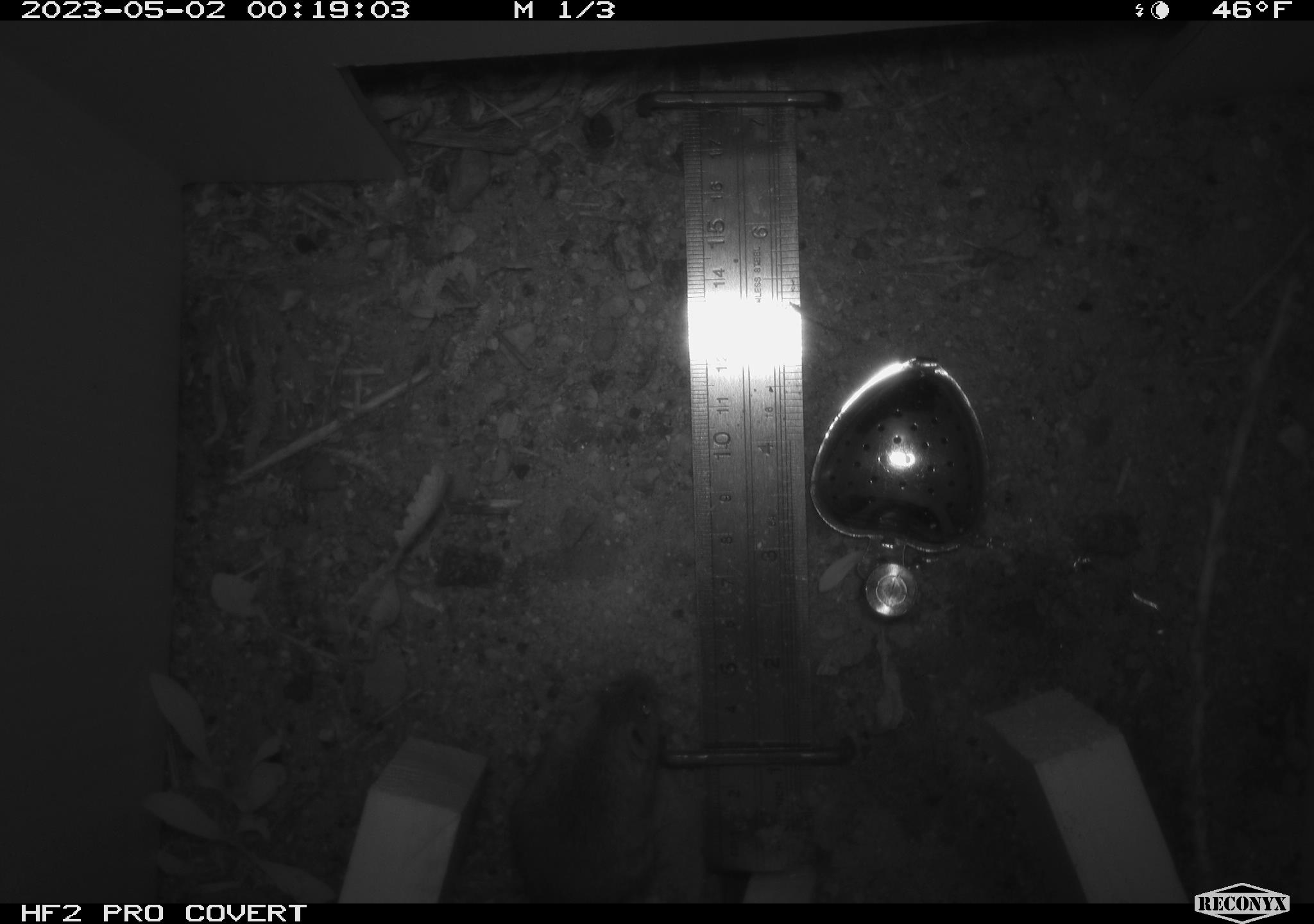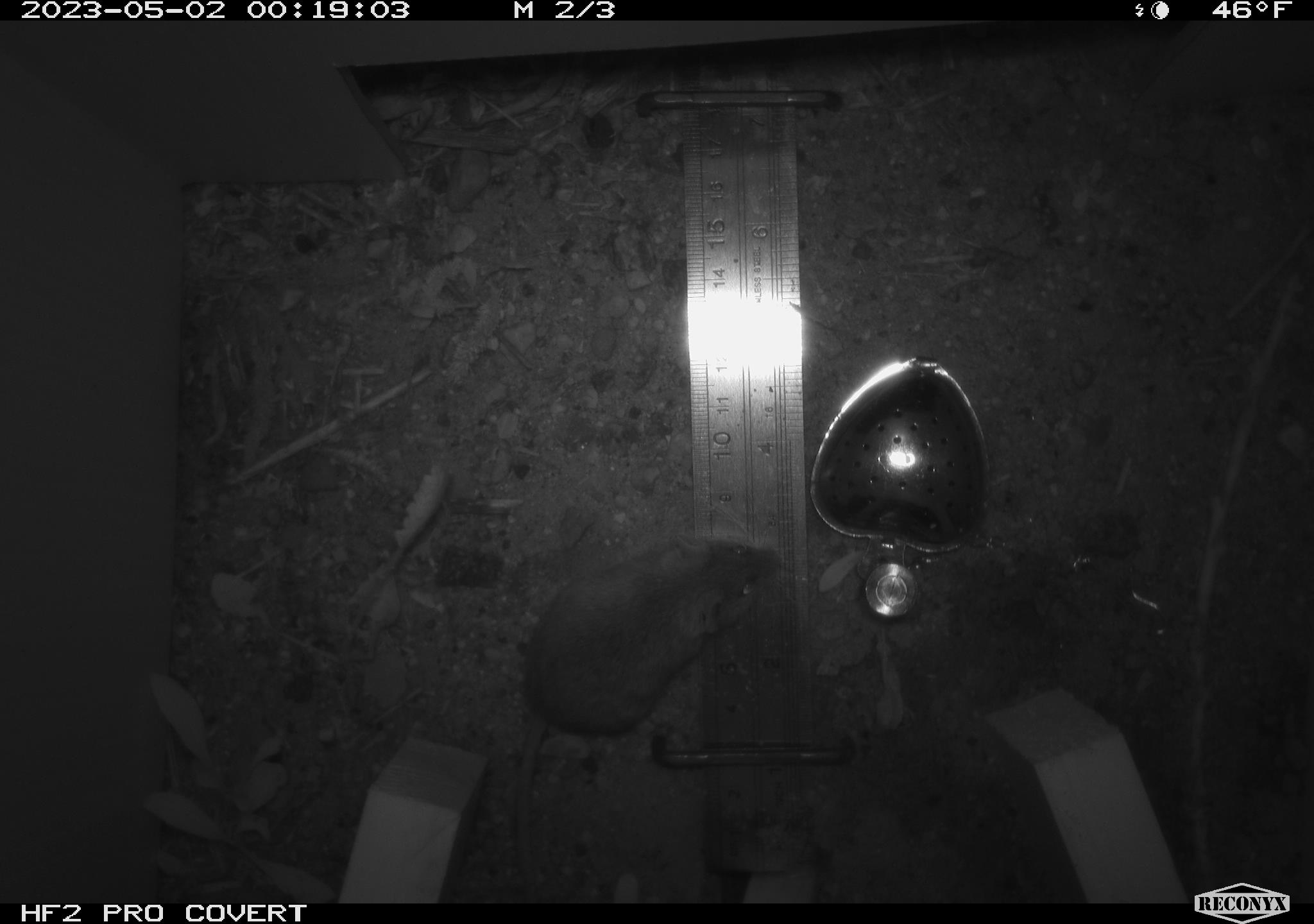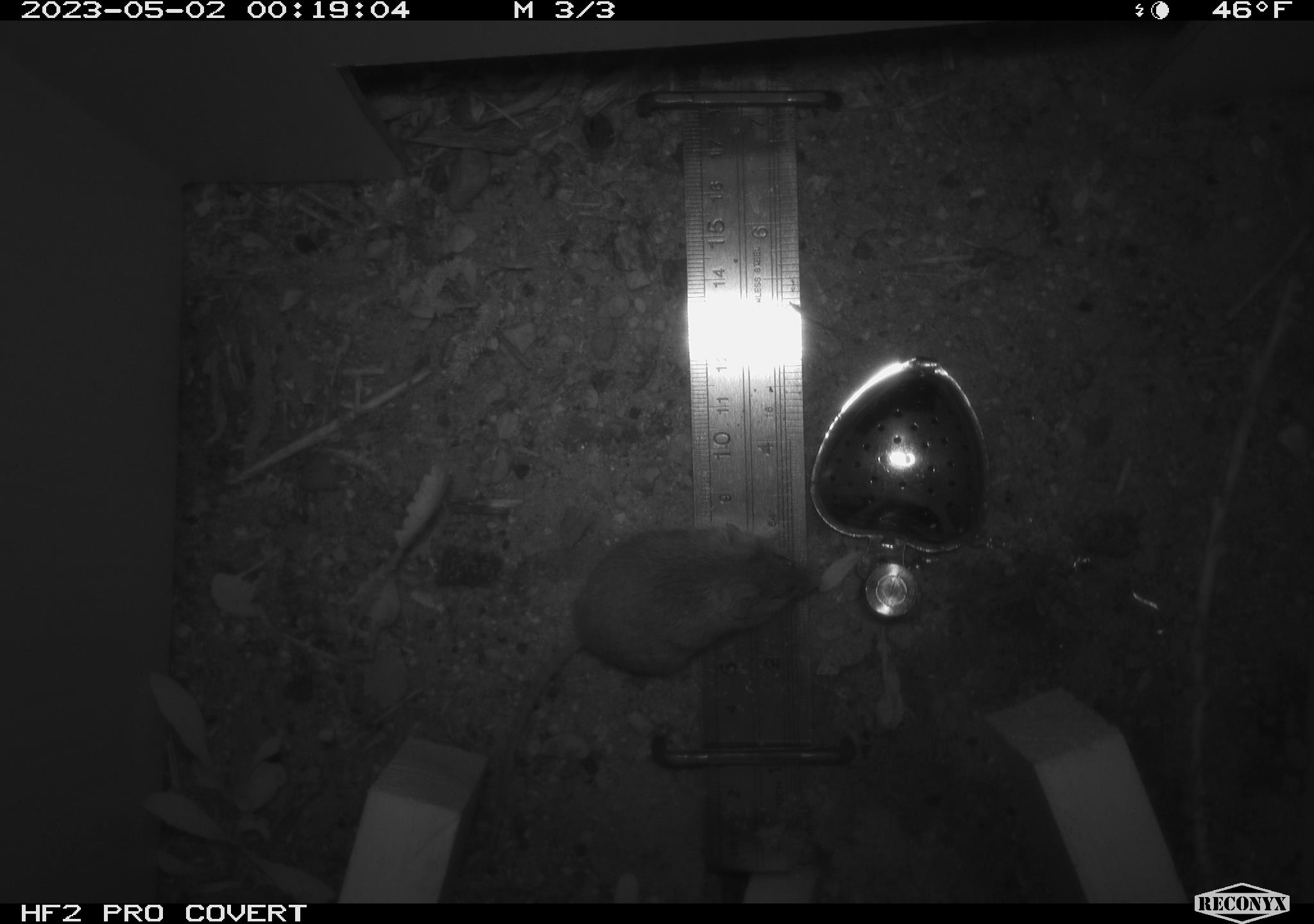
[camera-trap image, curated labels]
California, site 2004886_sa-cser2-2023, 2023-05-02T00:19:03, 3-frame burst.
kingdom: Animalia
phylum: Chordata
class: Mammalia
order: Rodentia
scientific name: Rodentia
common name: mouse species